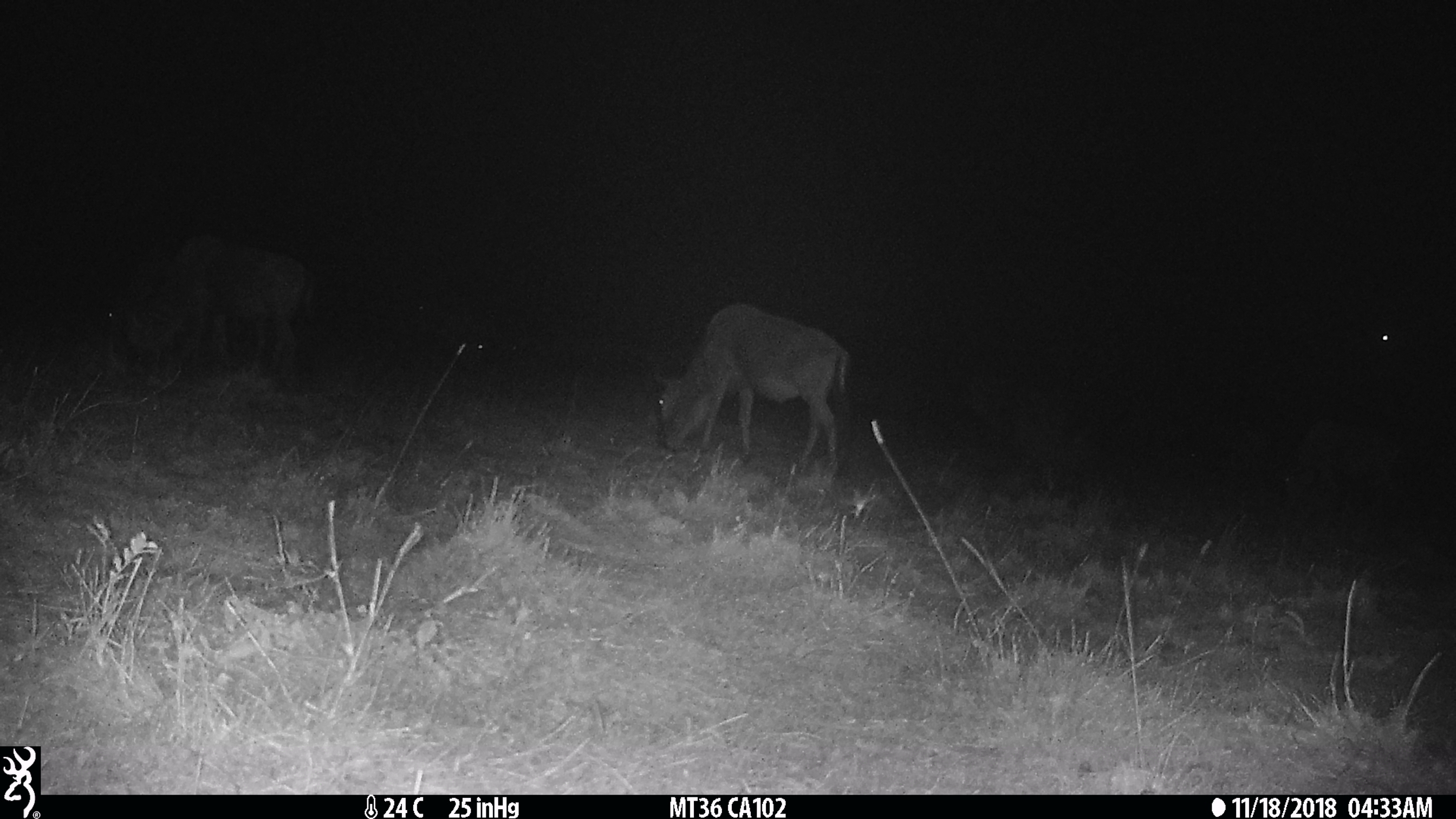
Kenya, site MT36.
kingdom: Animalia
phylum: Chordata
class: Mammalia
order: Artiodactyla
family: Bovidae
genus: Connochaetes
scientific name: Connochaetes taurinus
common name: blue wildebeest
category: wildebeest